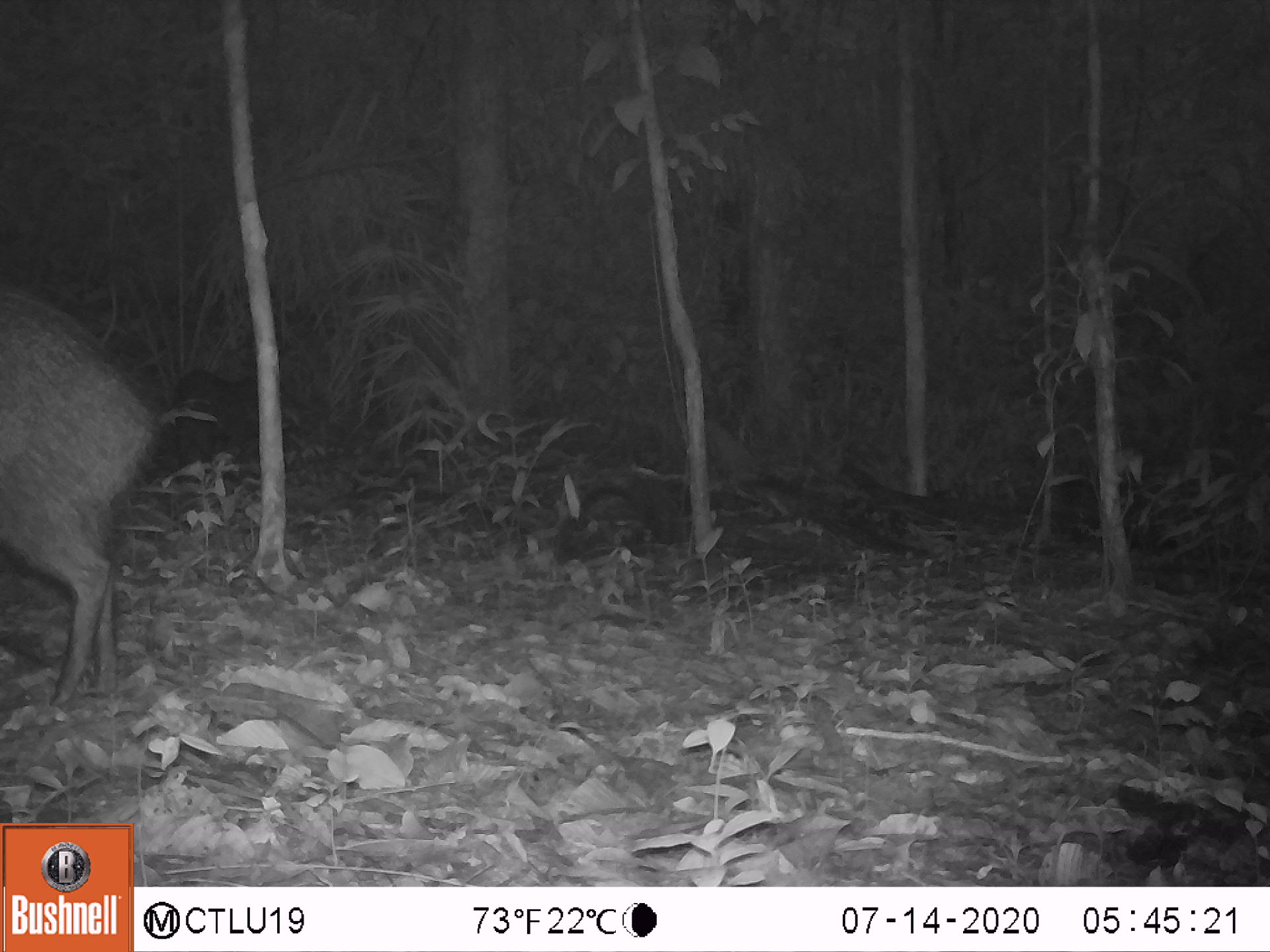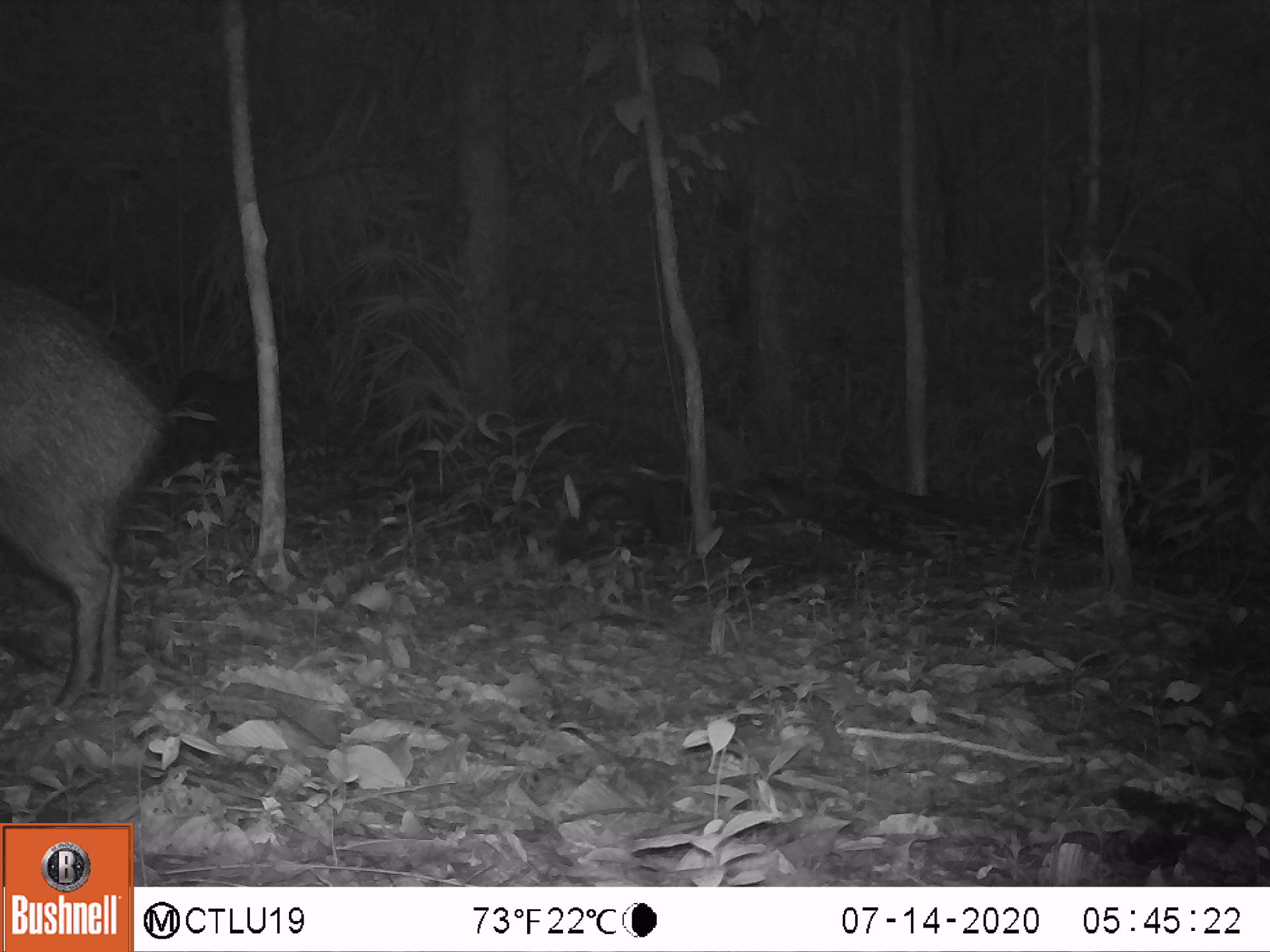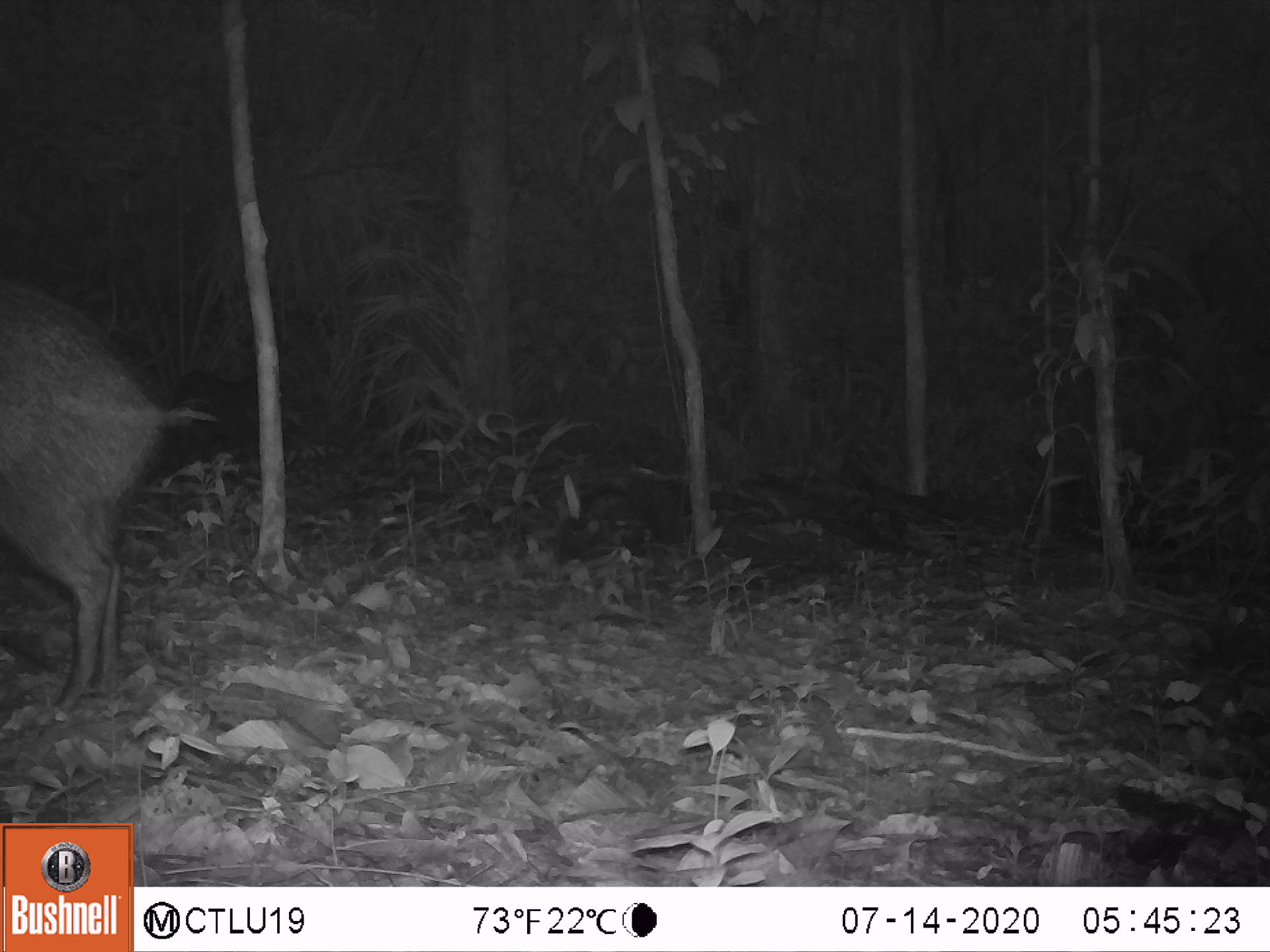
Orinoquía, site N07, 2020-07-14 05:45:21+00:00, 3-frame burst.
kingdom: Animalia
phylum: Chordata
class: Mammalia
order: Artiodactyla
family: Tayassuidae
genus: Pecari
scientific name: Pecari tajacu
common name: collared peccary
Collared peccary (Pecari tajacu).